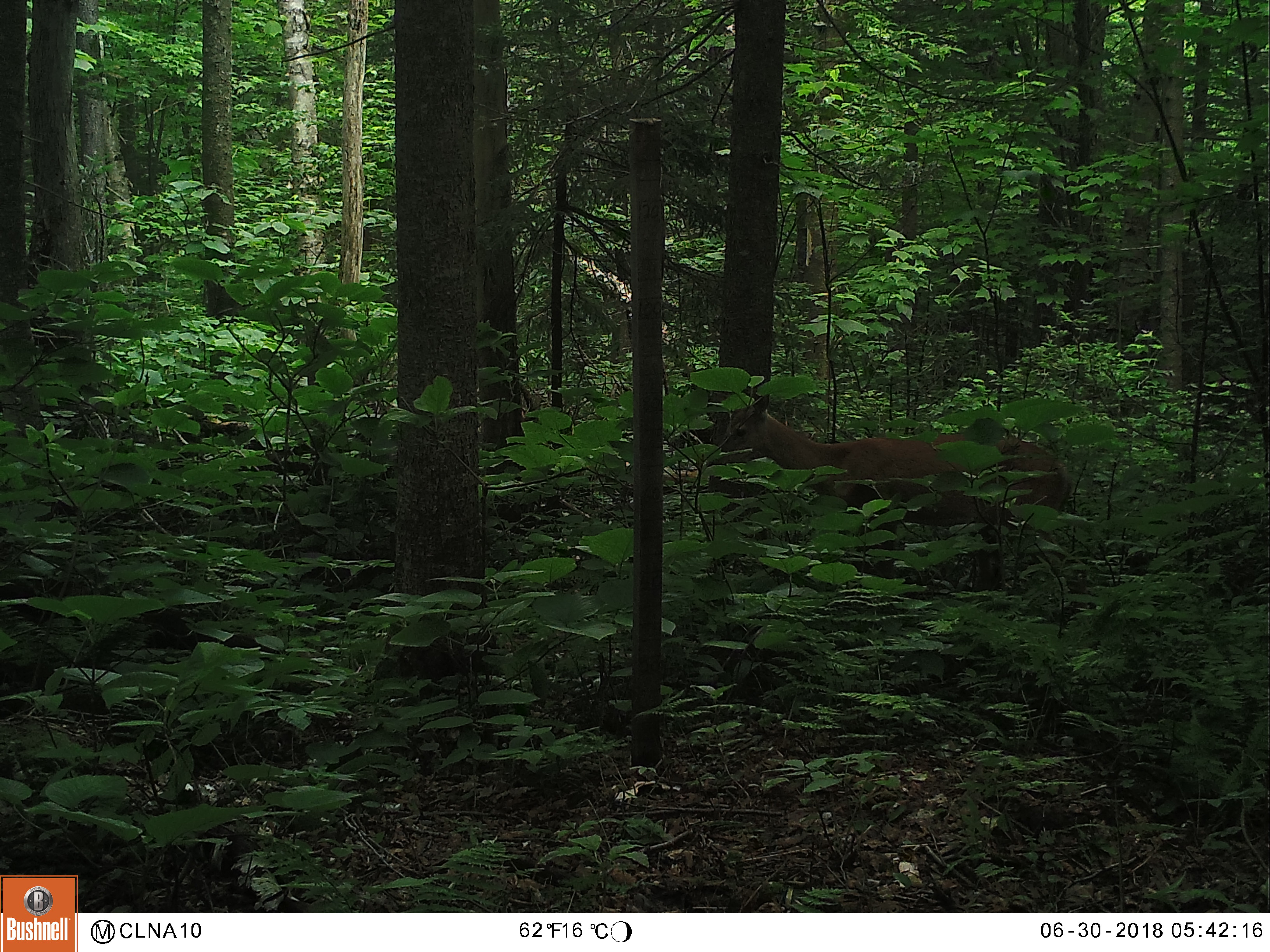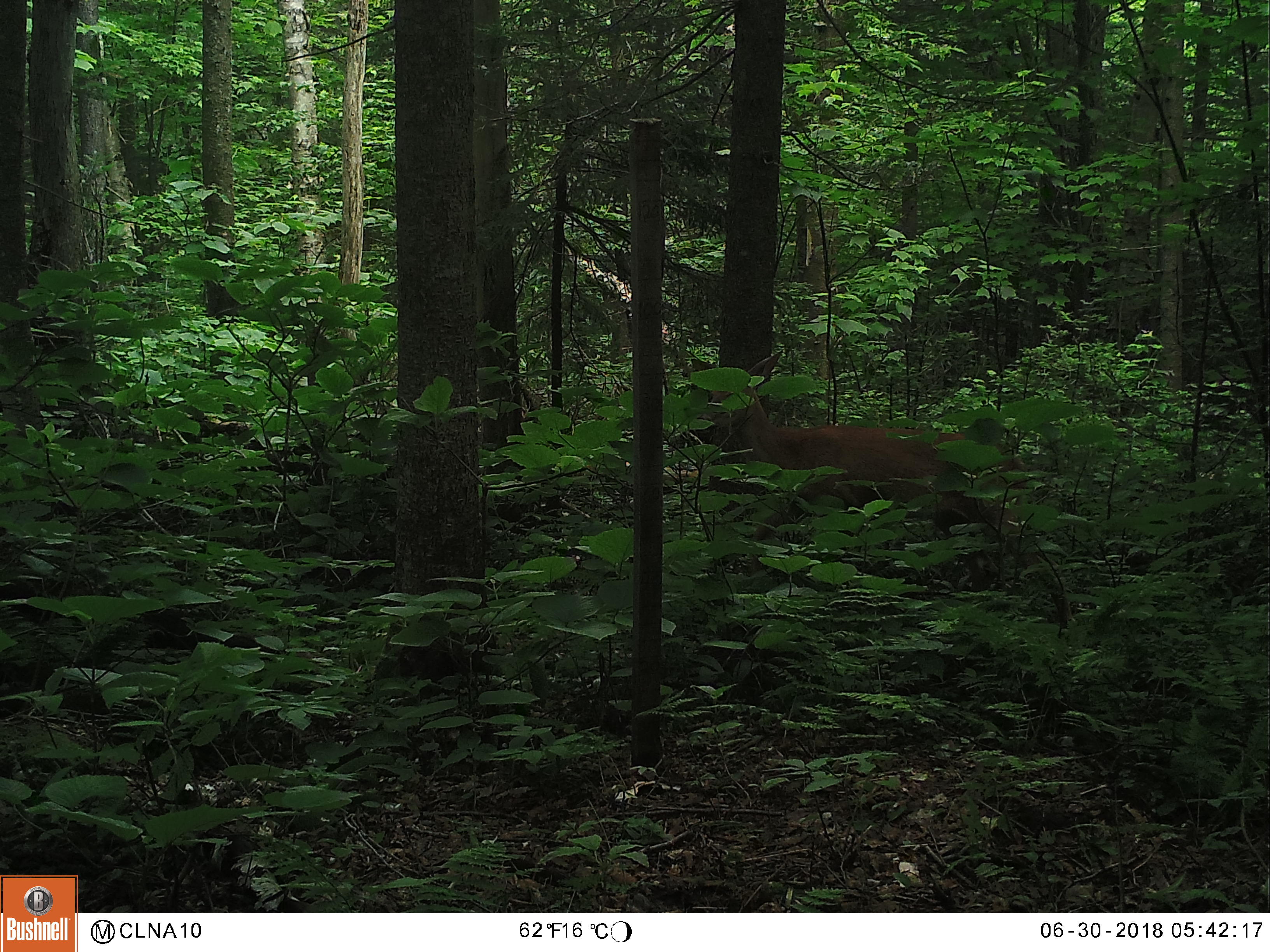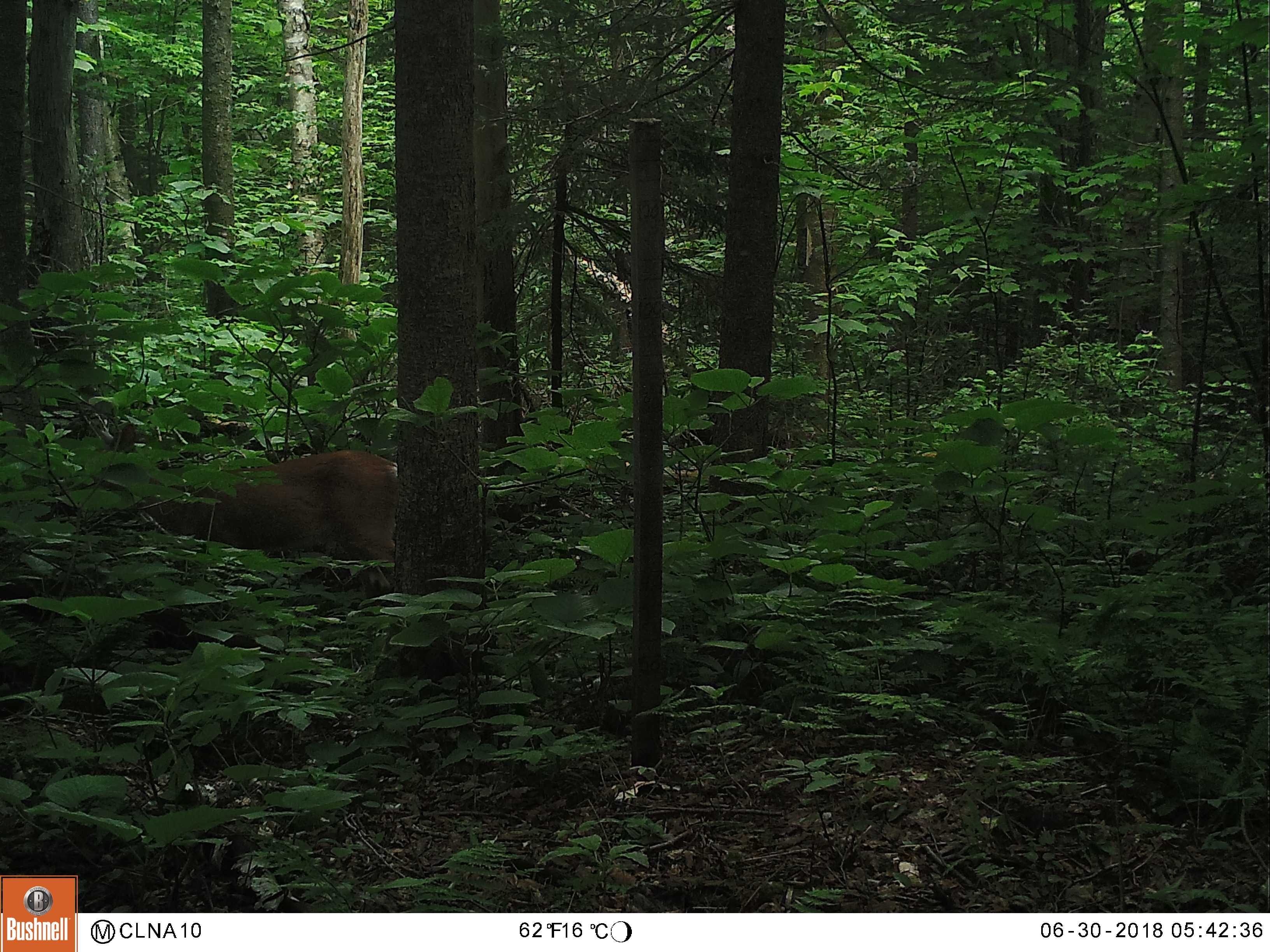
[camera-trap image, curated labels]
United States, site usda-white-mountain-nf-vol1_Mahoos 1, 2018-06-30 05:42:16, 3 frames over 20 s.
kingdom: Animalia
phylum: Chordata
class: Mammalia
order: Artiodactyla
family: Cervidae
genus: Odocoileus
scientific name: Odocoileus virginianus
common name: white-tailed deer